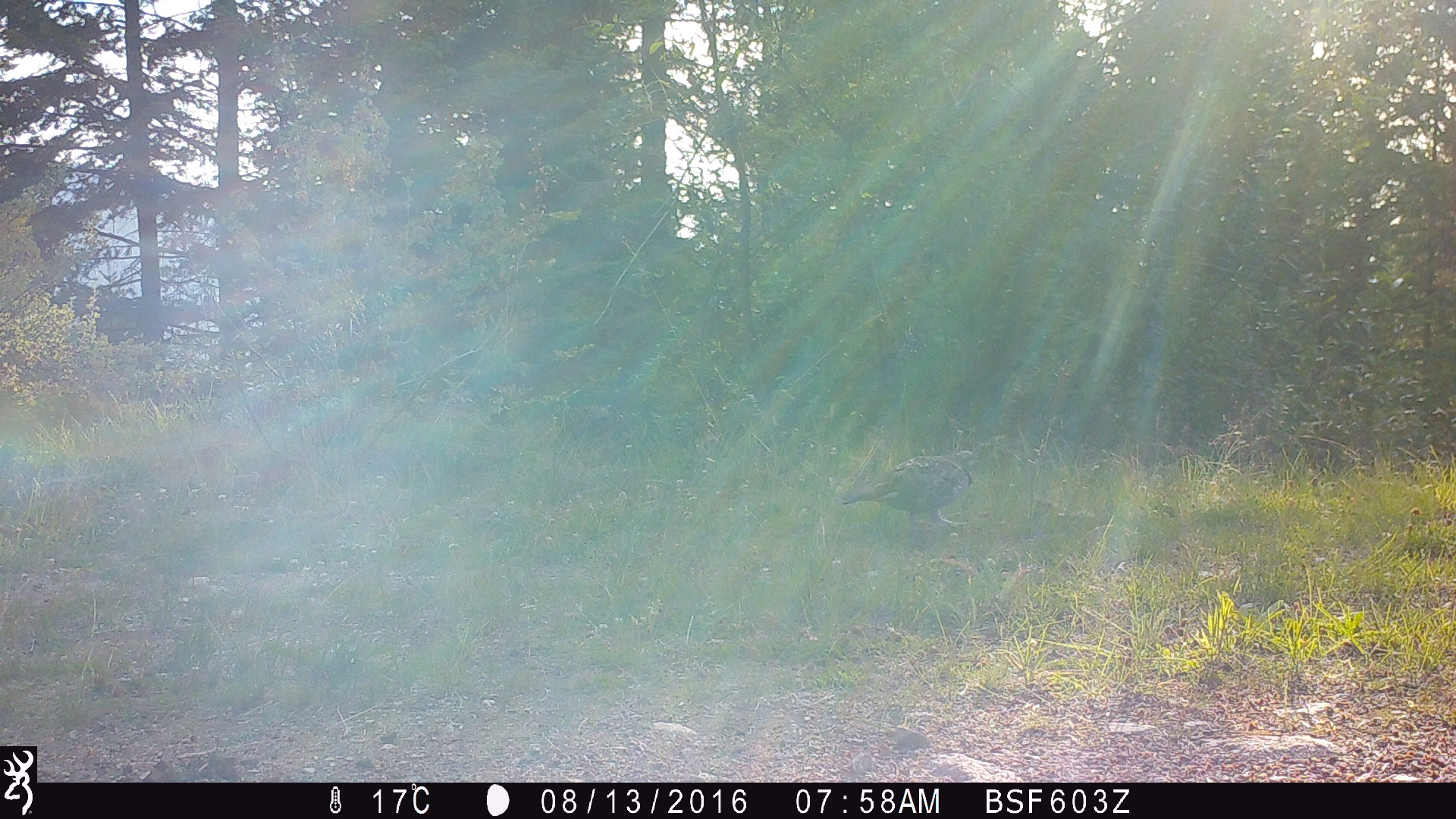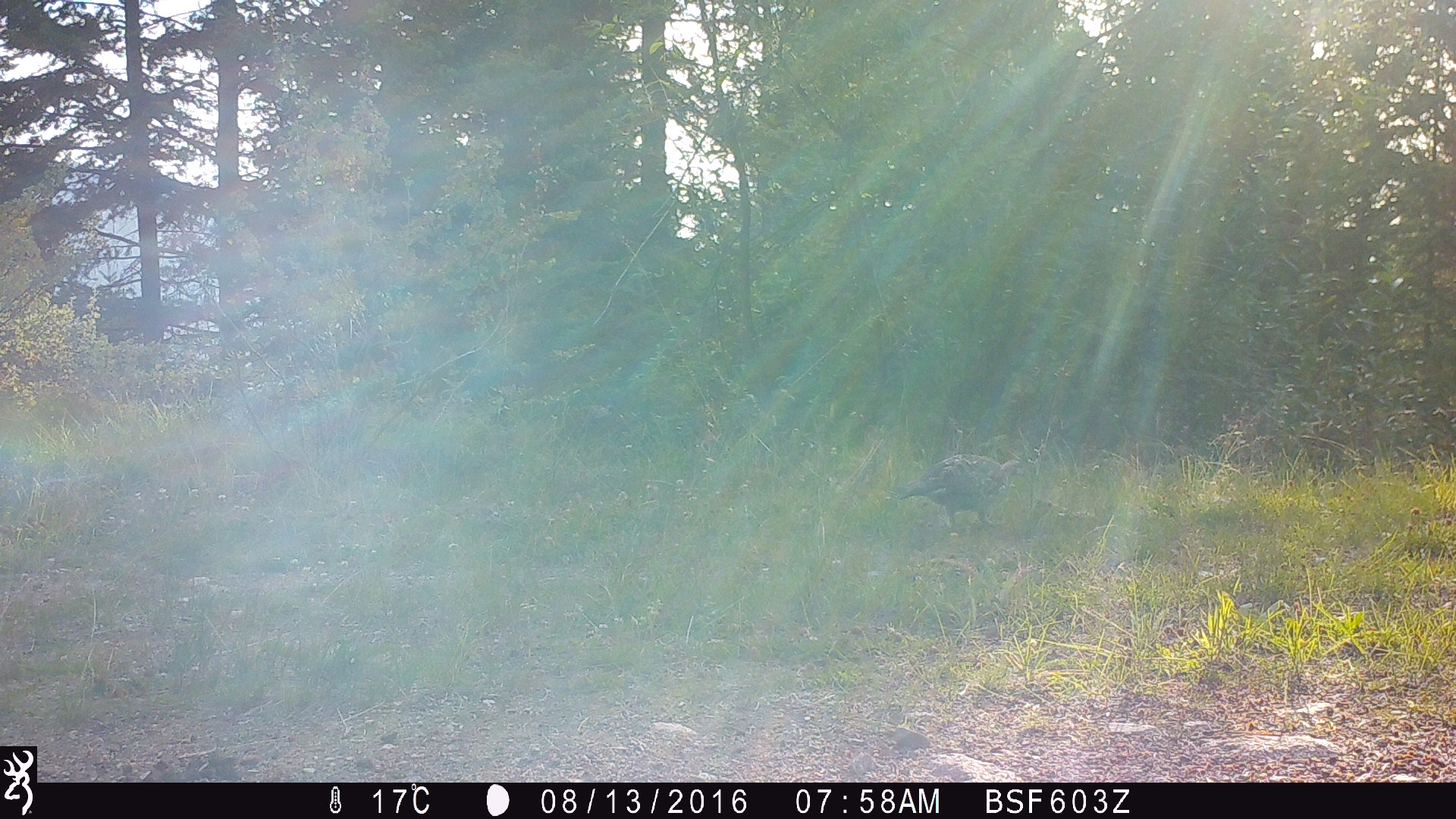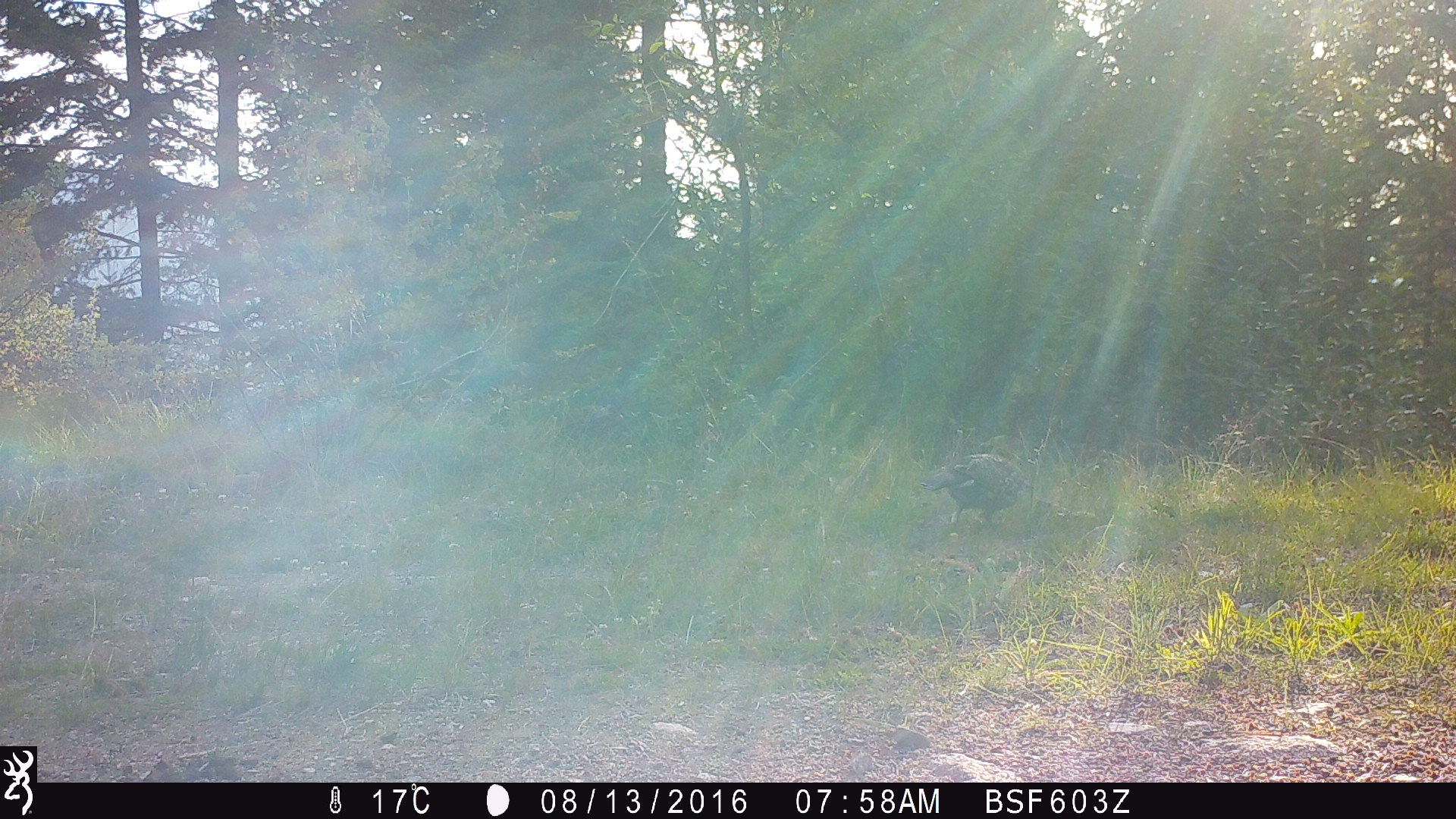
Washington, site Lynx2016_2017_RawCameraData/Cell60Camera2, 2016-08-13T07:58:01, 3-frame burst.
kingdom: Animalia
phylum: Chordata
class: Aves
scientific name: Aves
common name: birds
Aves (birds). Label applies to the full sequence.